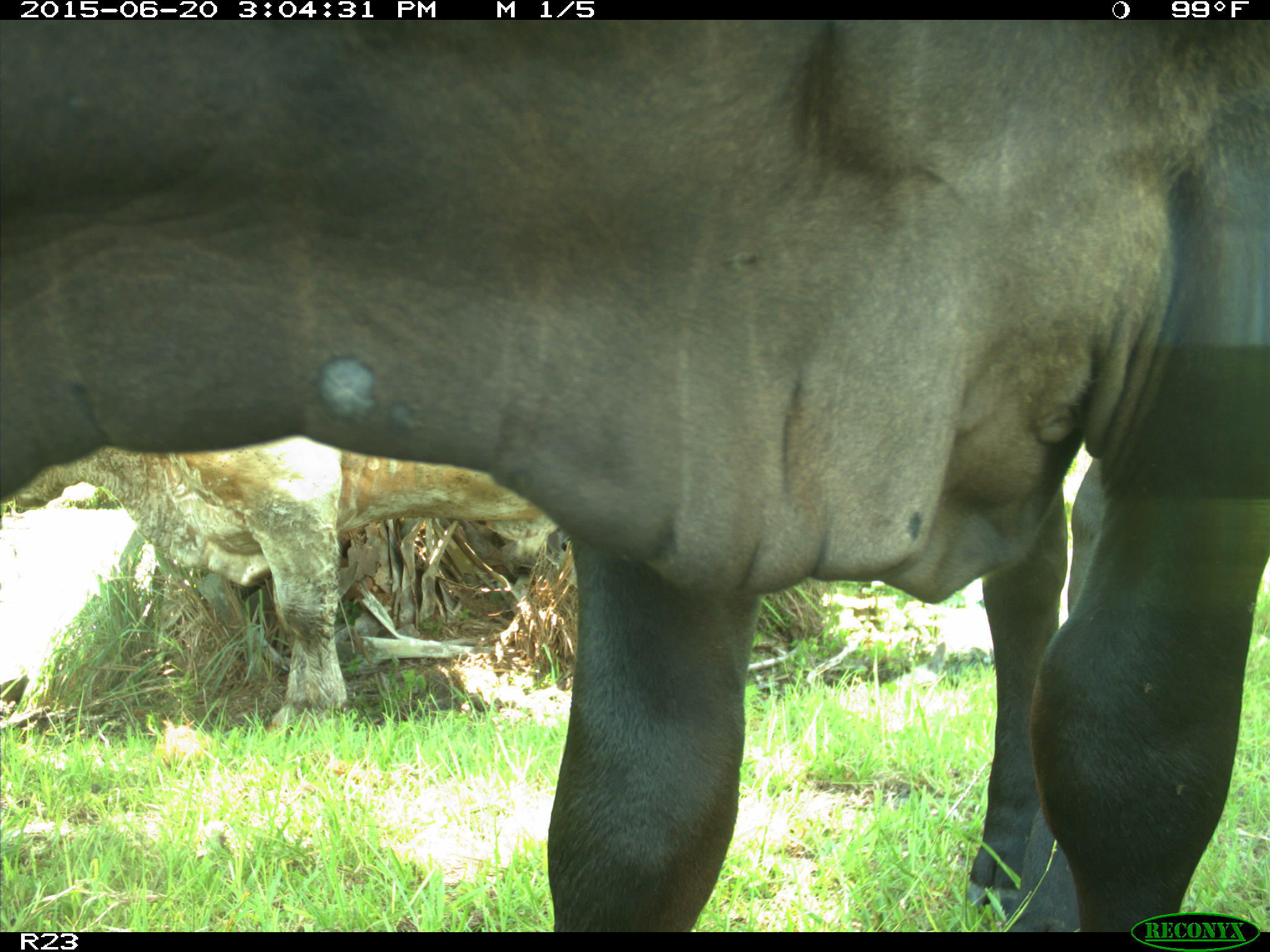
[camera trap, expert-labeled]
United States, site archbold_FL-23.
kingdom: Animalia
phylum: Chordata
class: Mammalia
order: Artiodactyla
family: Bovidae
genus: Bos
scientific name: Bos taurus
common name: domestic cow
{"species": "Bos taurus (domestic cow)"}